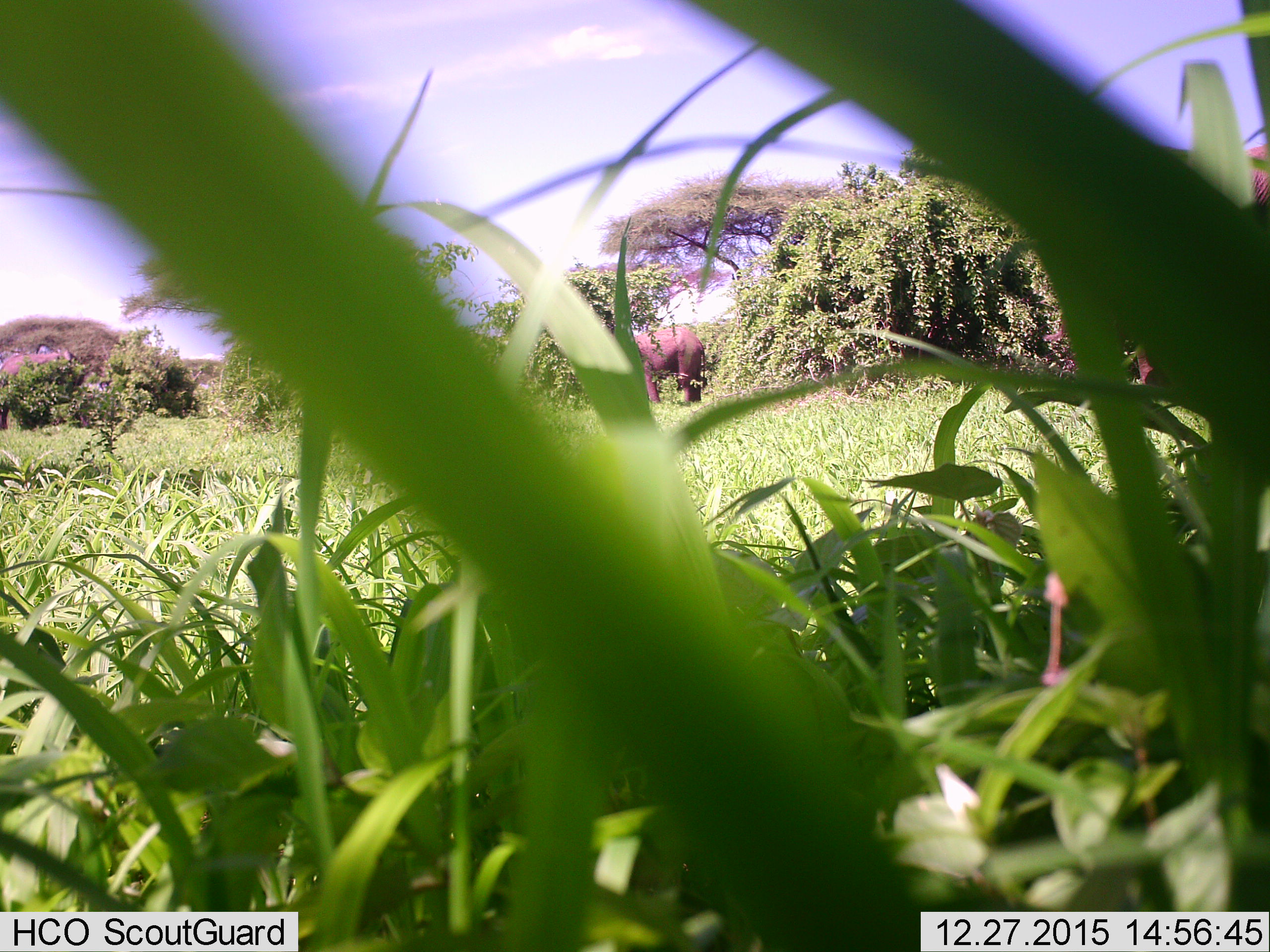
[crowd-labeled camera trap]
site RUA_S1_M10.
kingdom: Animalia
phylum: Chordata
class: Mammalia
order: Proboscidea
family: Elephantidae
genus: Loxodonta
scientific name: Loxodonta africana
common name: african bush elephant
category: elephant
Elephant (african bush elephant) (Loxodonta africana), count 2. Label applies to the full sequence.